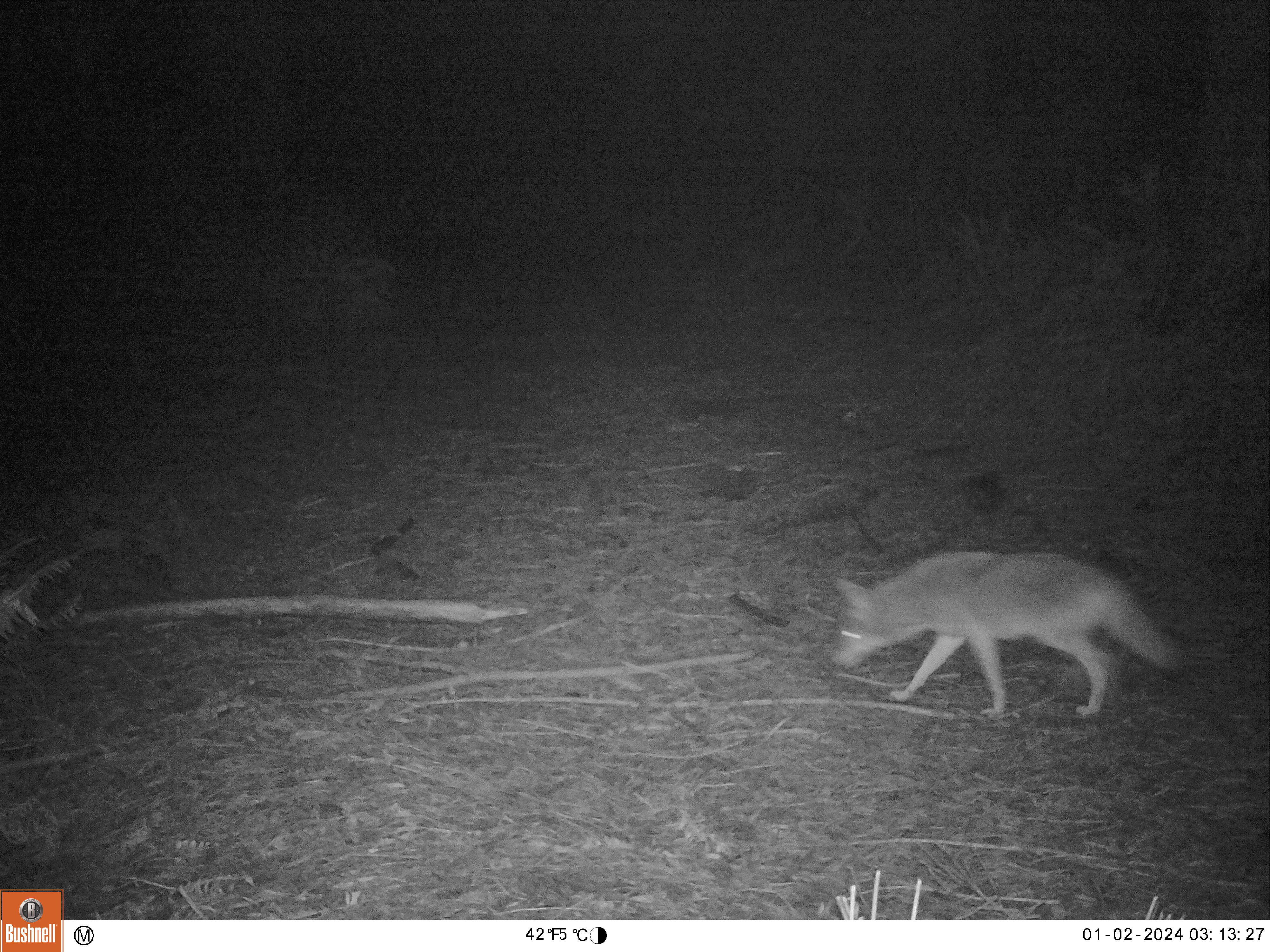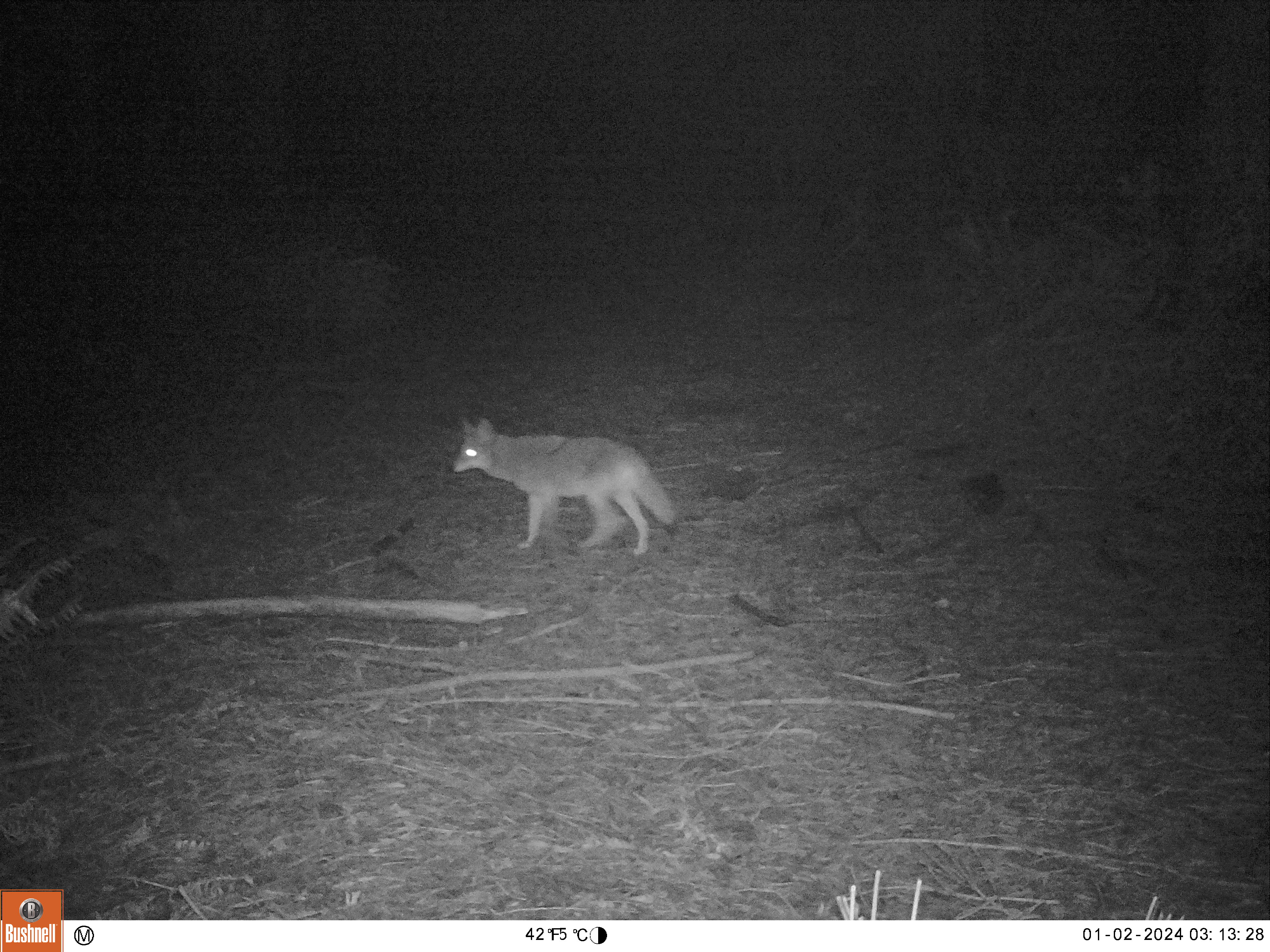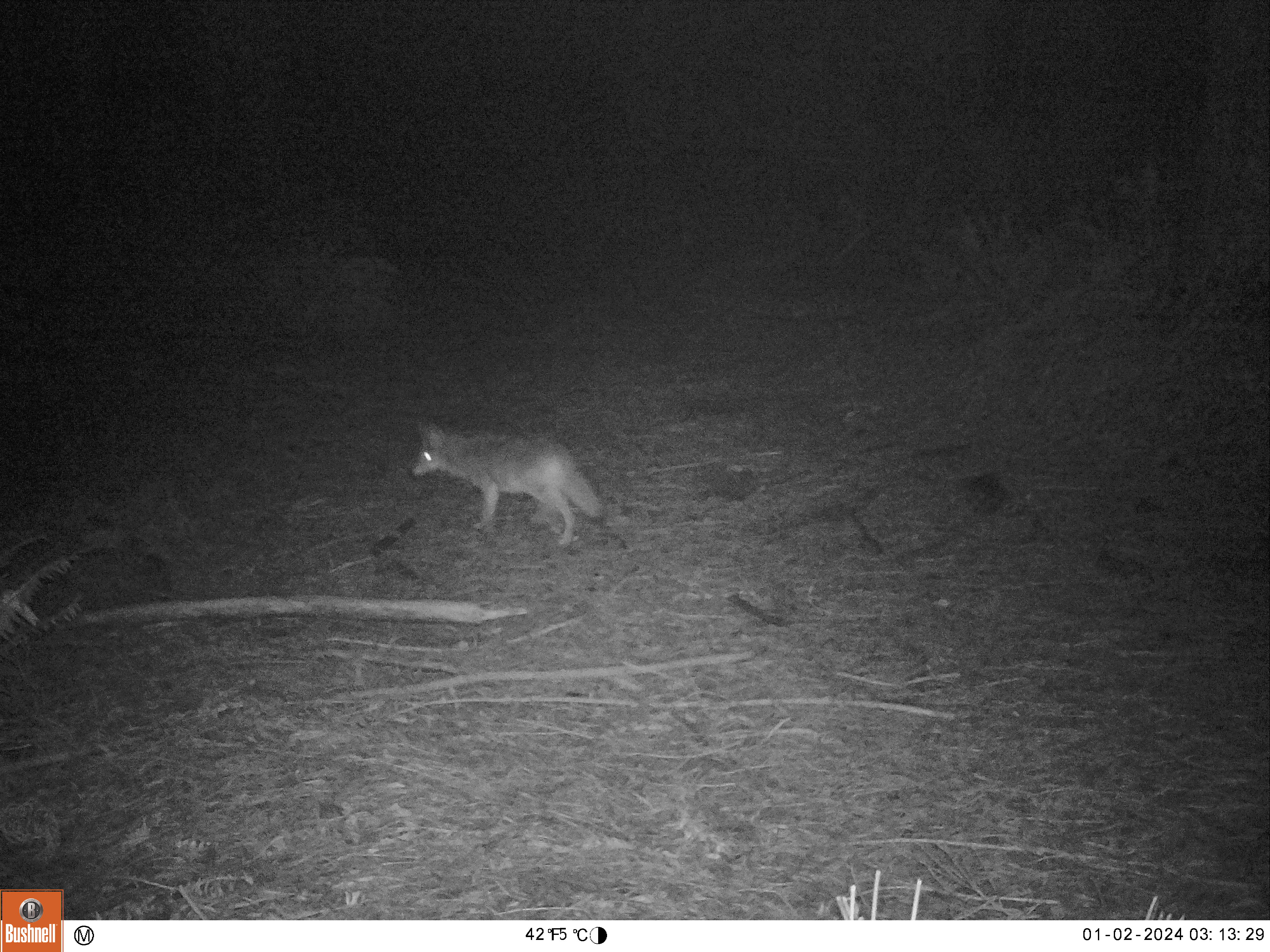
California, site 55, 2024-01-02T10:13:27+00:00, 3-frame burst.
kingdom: Animalia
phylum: Chordata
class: Mammalia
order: Carnivora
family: Canidae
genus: Canis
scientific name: Canis latrans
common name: coyote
Coyote (Canis latrans).